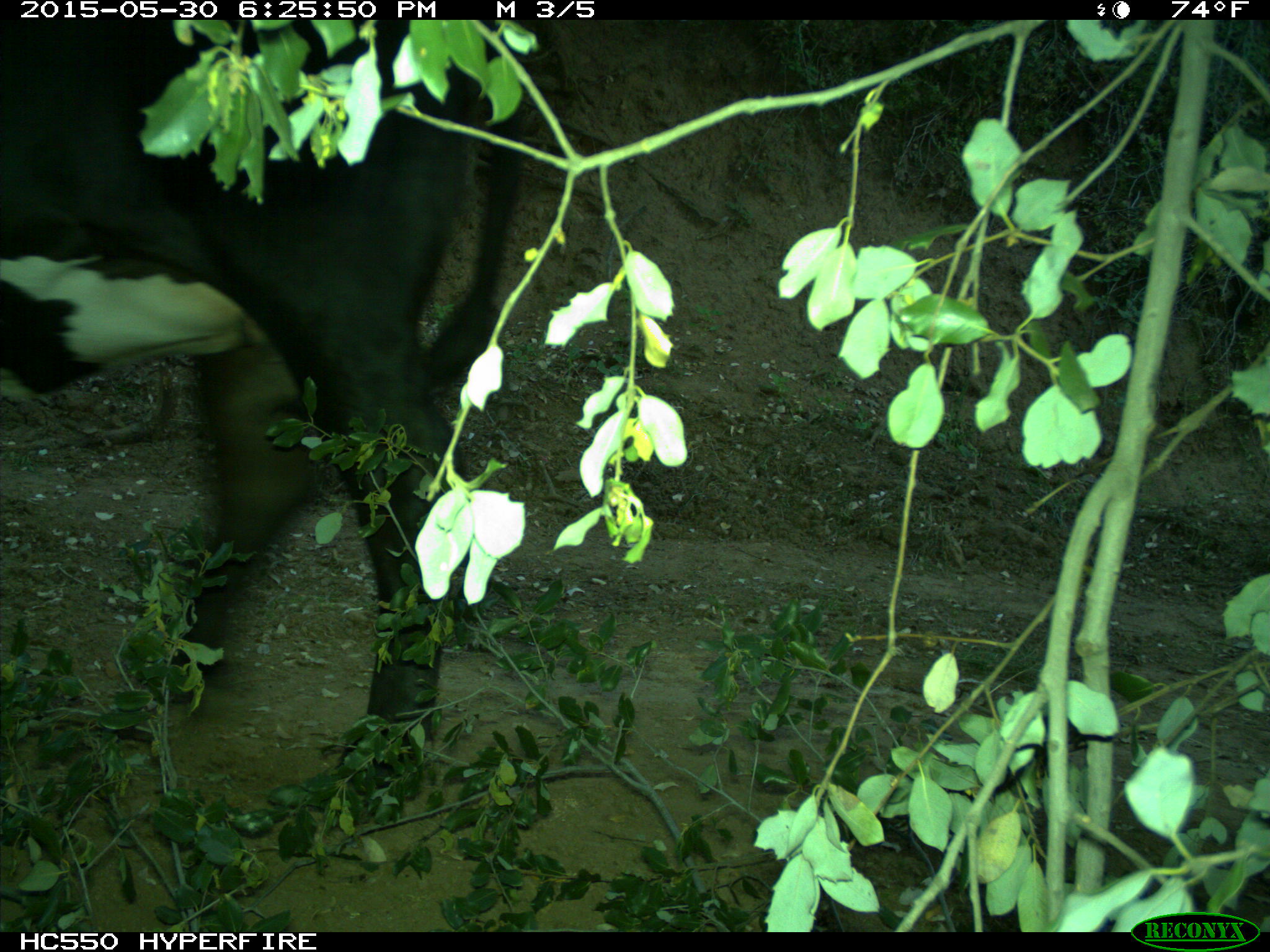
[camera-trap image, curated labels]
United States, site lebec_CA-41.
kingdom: Animalia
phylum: Chordata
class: Mammalia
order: Artiodactyla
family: Bovidae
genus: Bos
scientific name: Bos taurus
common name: domestic cow